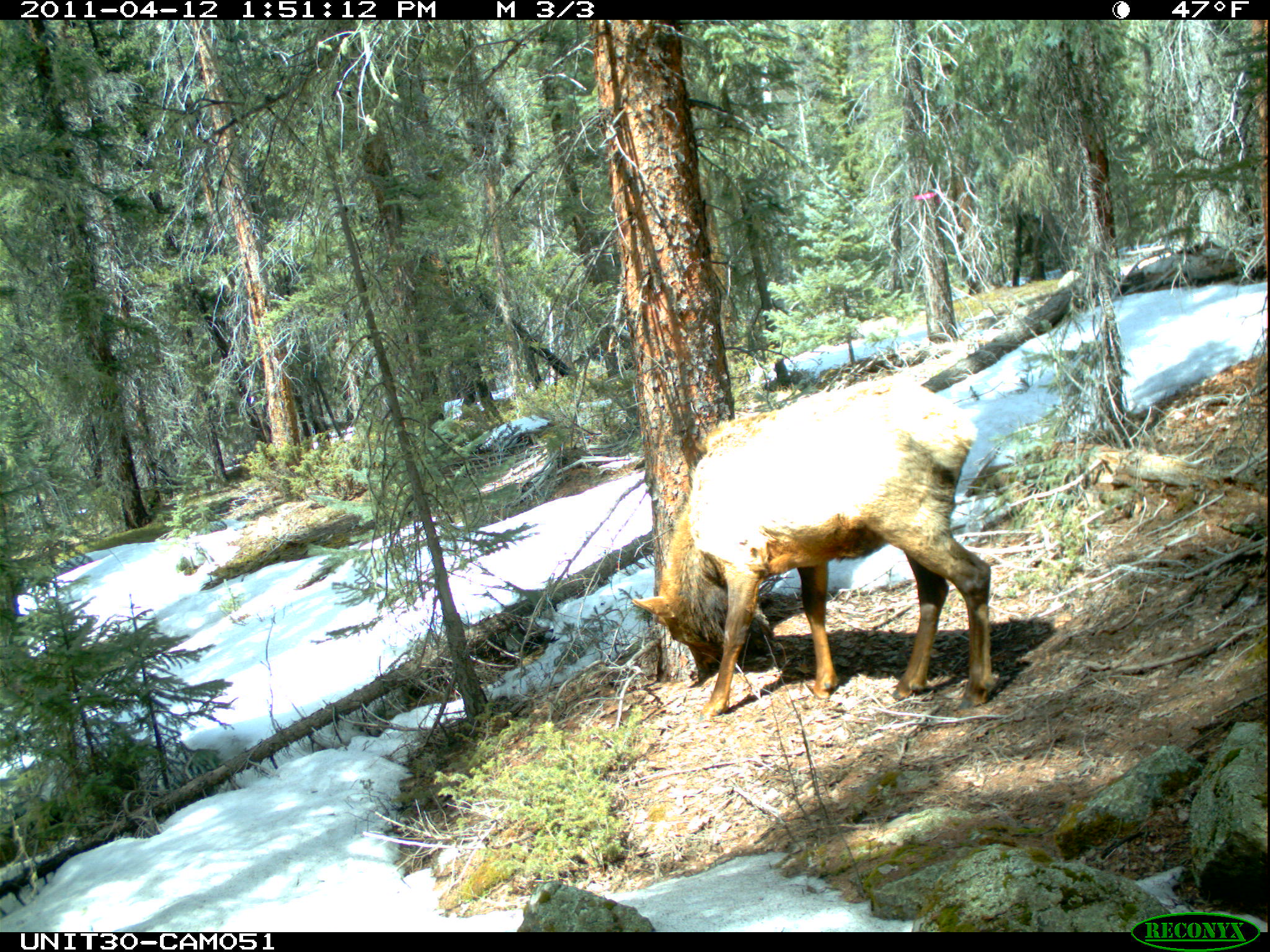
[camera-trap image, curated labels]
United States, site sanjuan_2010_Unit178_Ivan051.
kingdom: Animalia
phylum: Chordata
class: Mammalia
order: Artiodactyla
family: Cervidae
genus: Cervus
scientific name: Cervus elaphus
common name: red deer